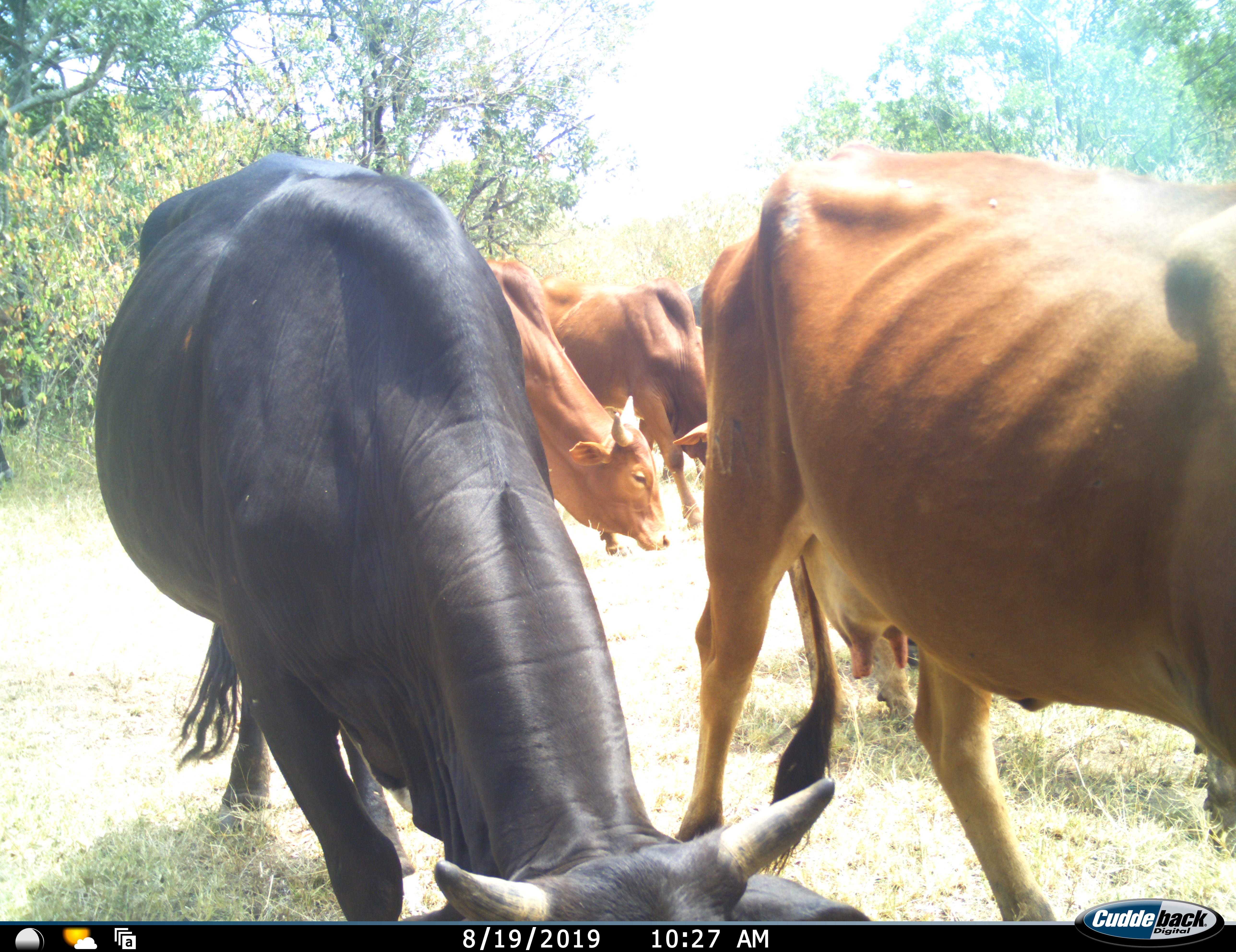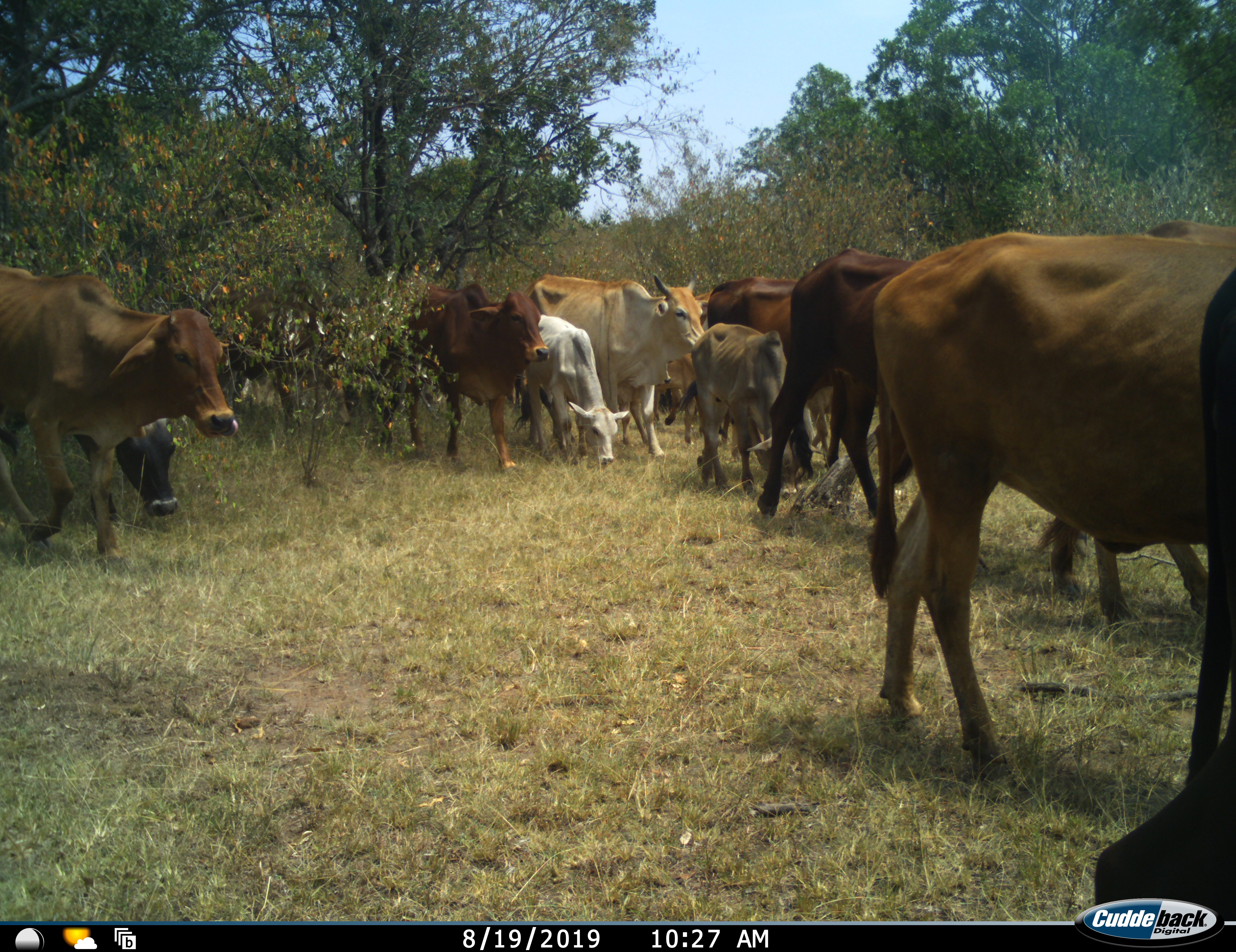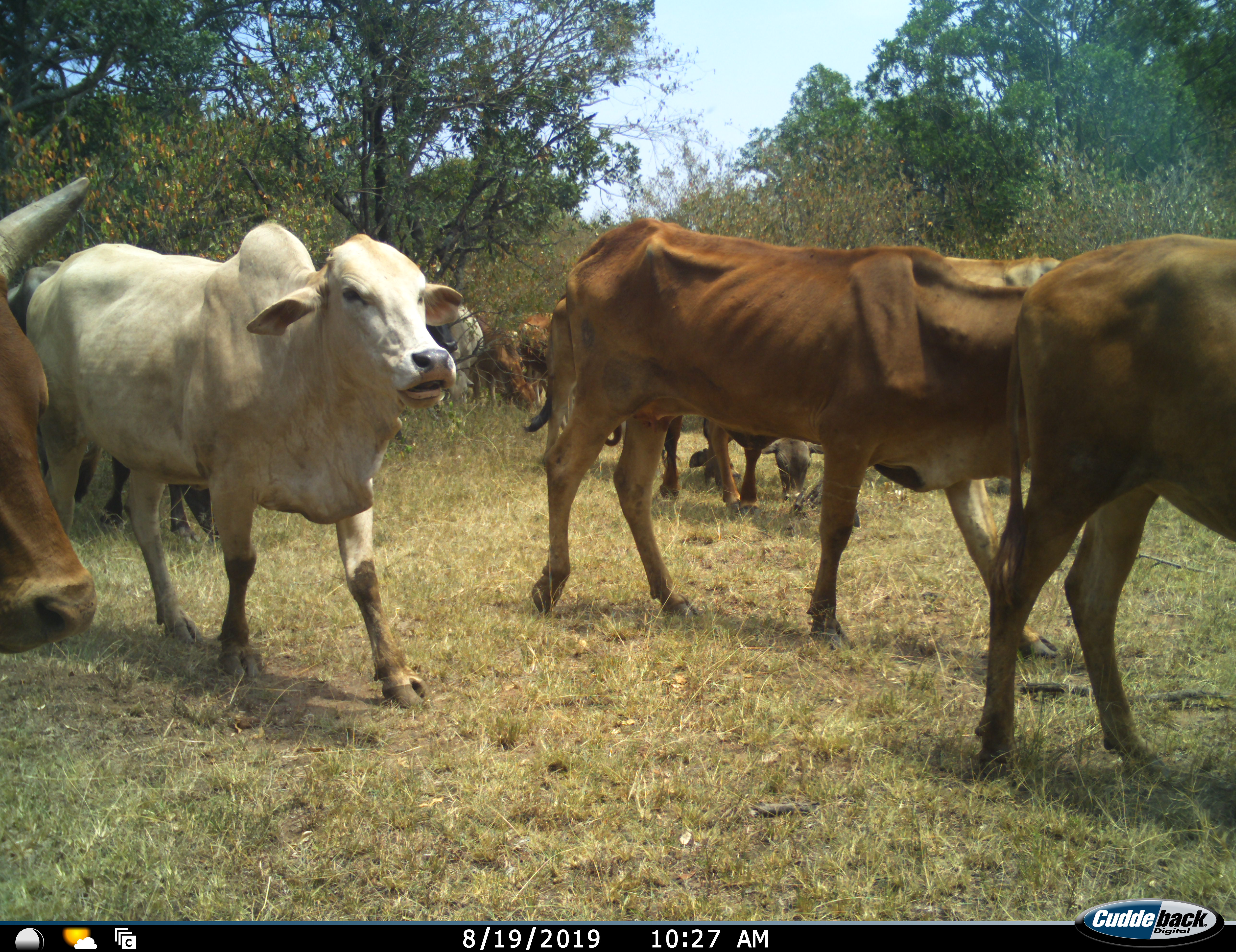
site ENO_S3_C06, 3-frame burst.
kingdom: Animalia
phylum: Chordata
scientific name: Vertebrata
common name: domestic animal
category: domesticanimal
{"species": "domesticanimal (domestic animal) (Vertebrata)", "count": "11-50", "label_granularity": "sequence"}